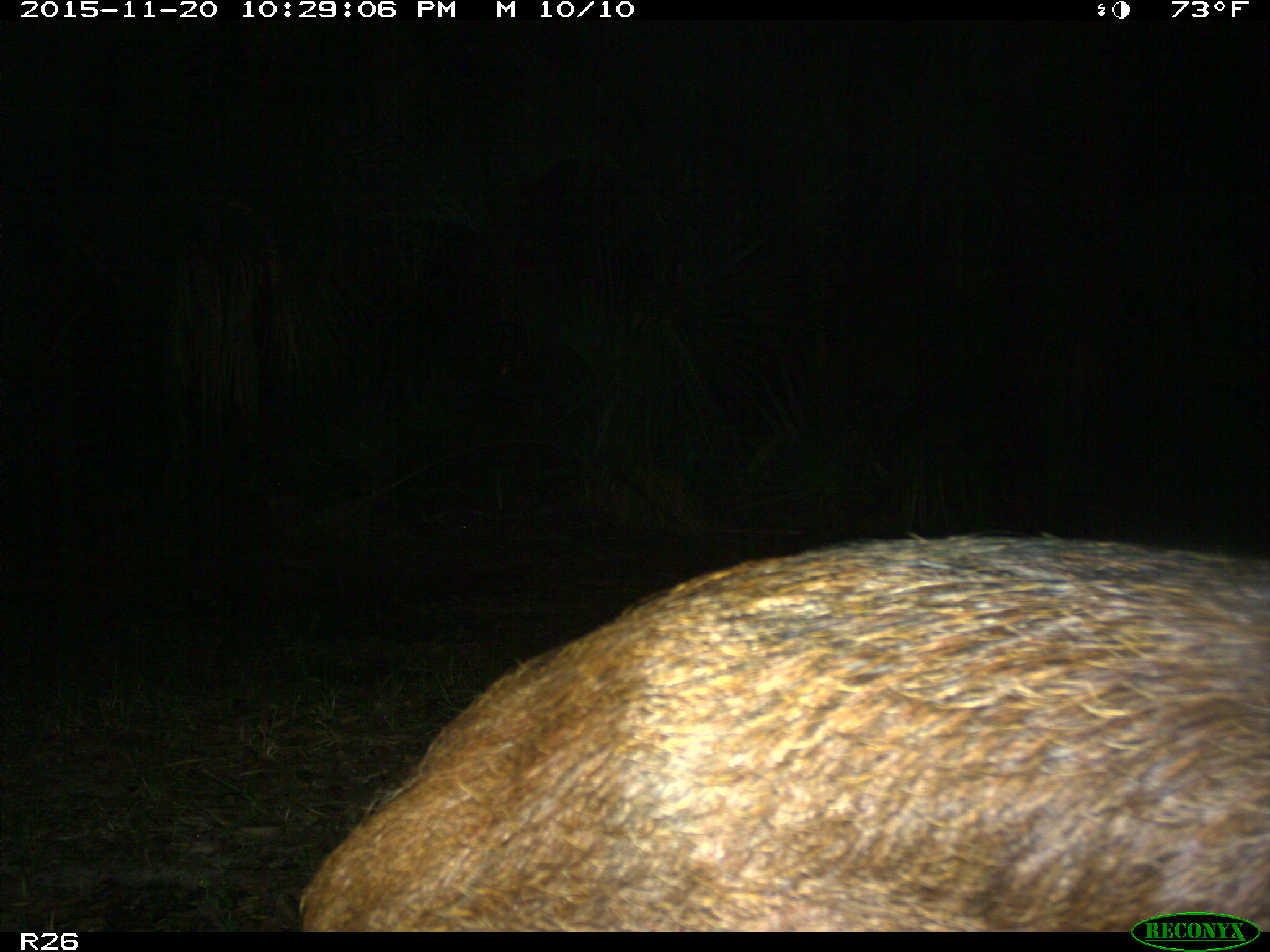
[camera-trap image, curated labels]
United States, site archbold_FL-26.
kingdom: Animalia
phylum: Chordata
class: Mammalia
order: Artiodactyla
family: Suidae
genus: Sus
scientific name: Sus scrofa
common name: wild boar